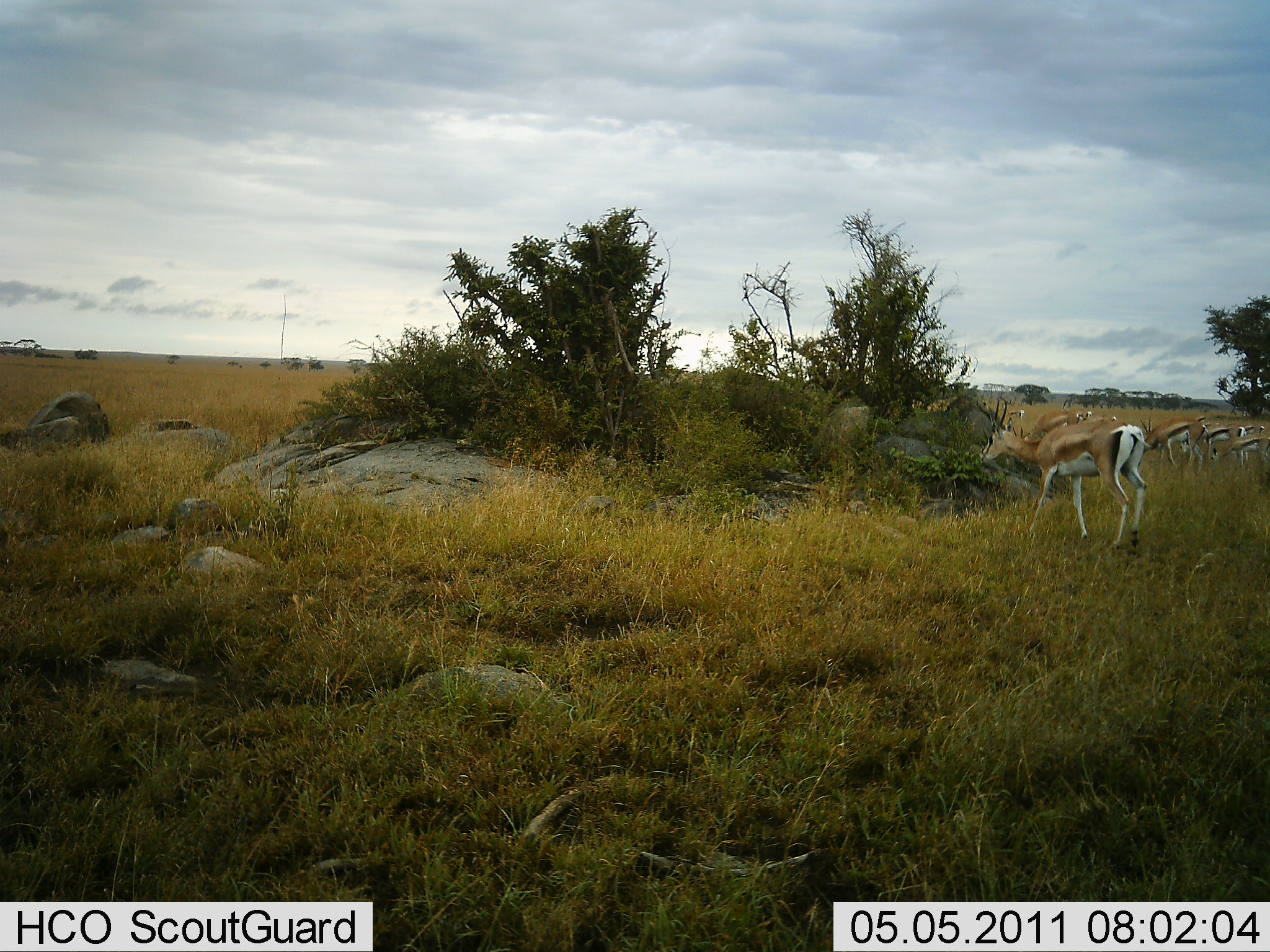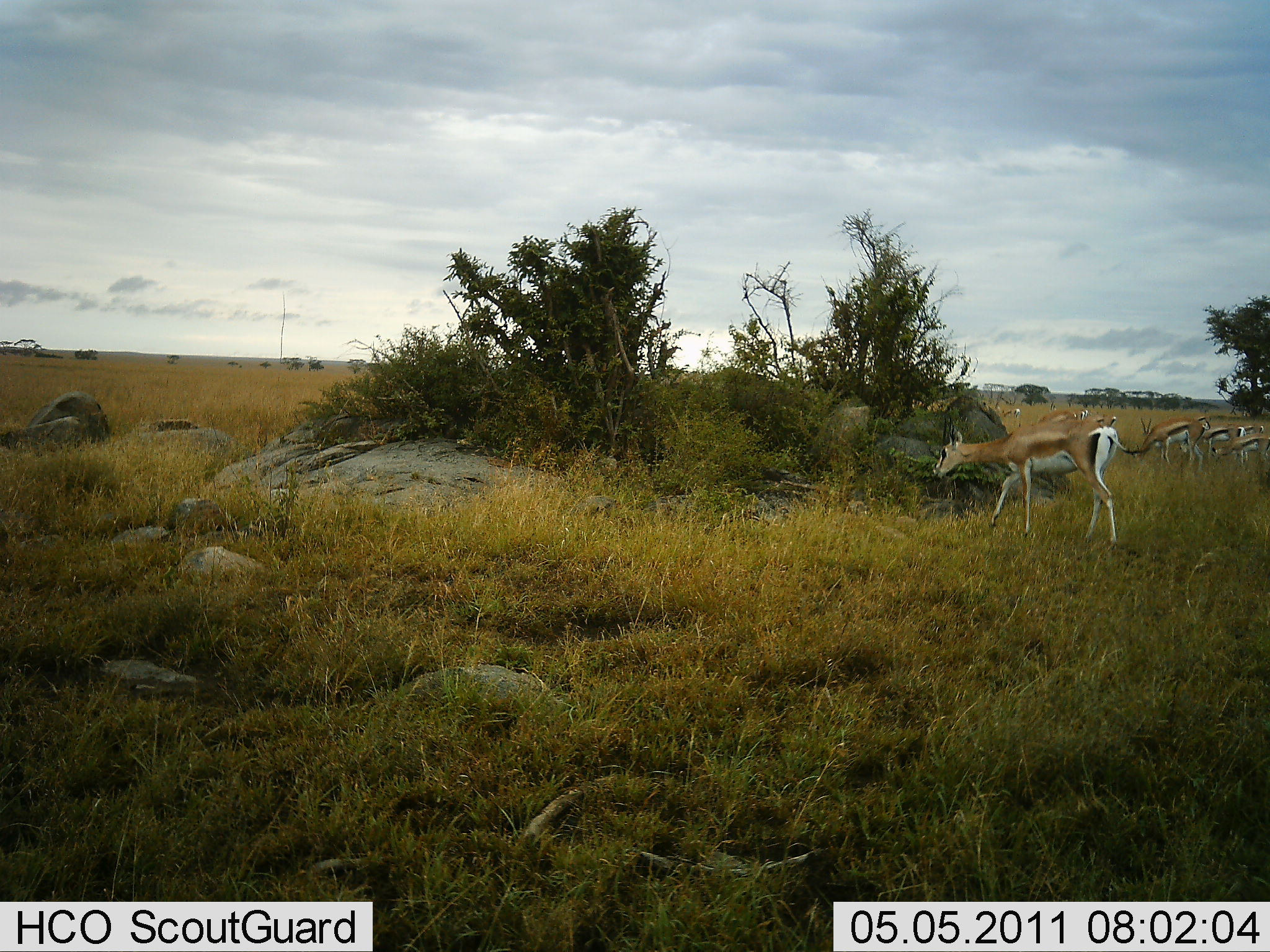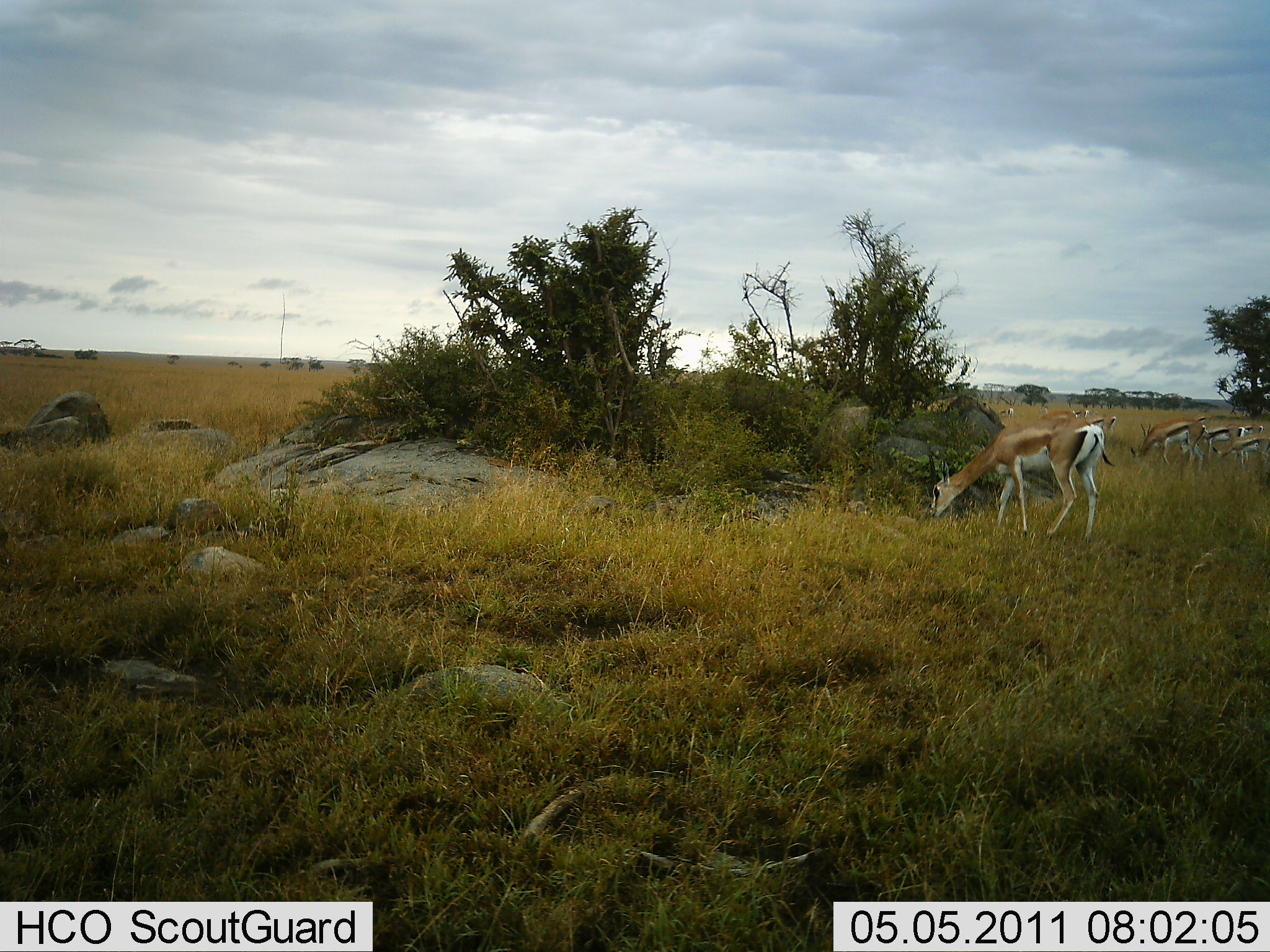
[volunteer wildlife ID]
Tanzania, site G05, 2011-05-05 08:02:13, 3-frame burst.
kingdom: Animalia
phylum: Chordata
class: Mammalia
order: Artiodactyla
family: Bovidae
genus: Eudorcas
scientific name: Eudorcas thomsonii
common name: thomson's gazelle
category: gazellethomsons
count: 5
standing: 40%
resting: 0%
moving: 7%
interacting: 0%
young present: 0%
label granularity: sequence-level